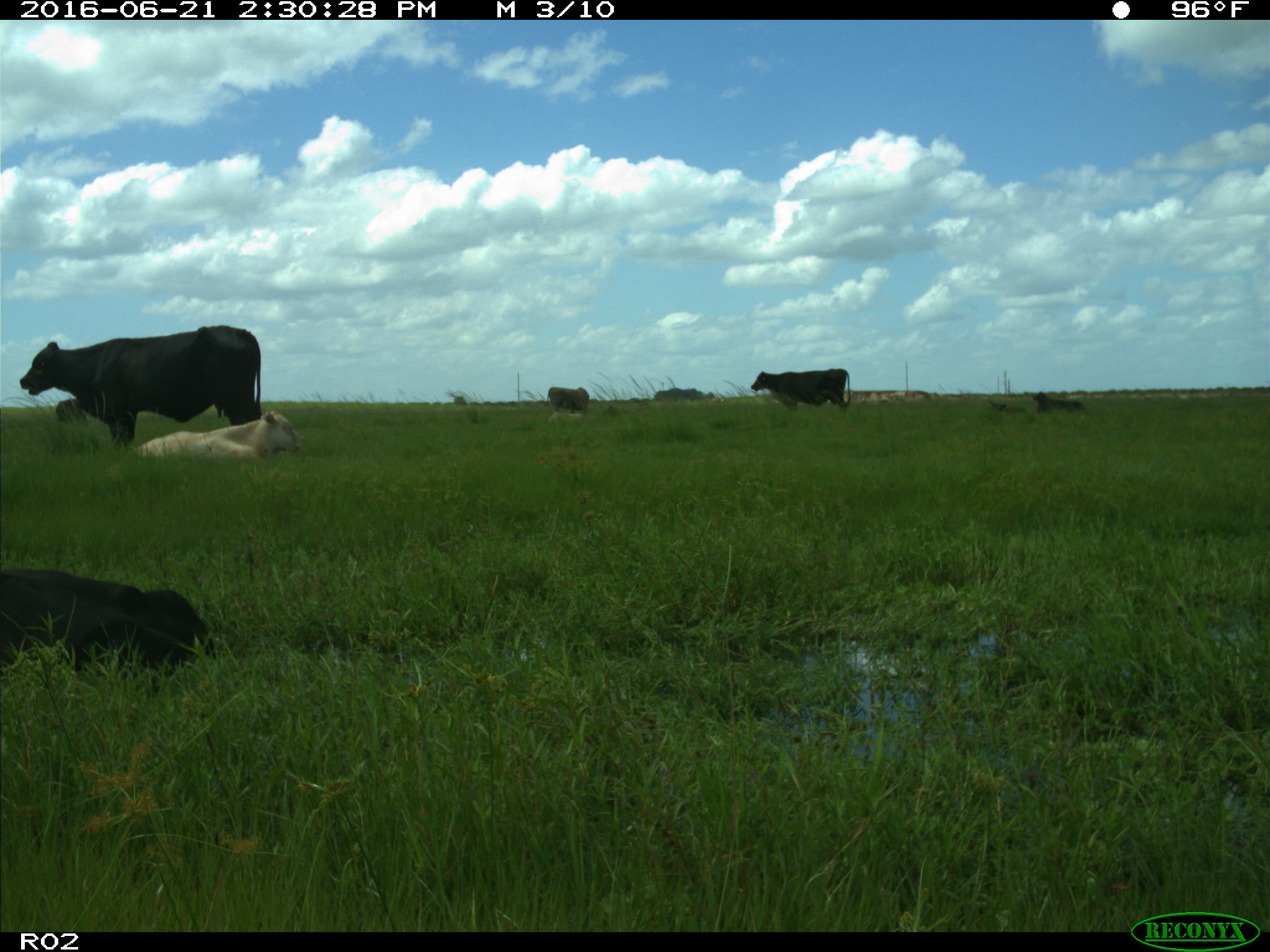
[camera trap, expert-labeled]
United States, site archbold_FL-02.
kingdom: Animalia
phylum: Chordata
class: Mammalia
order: Artiodactyla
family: Bovidae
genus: Bos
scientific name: Bos taurus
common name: domestic cow